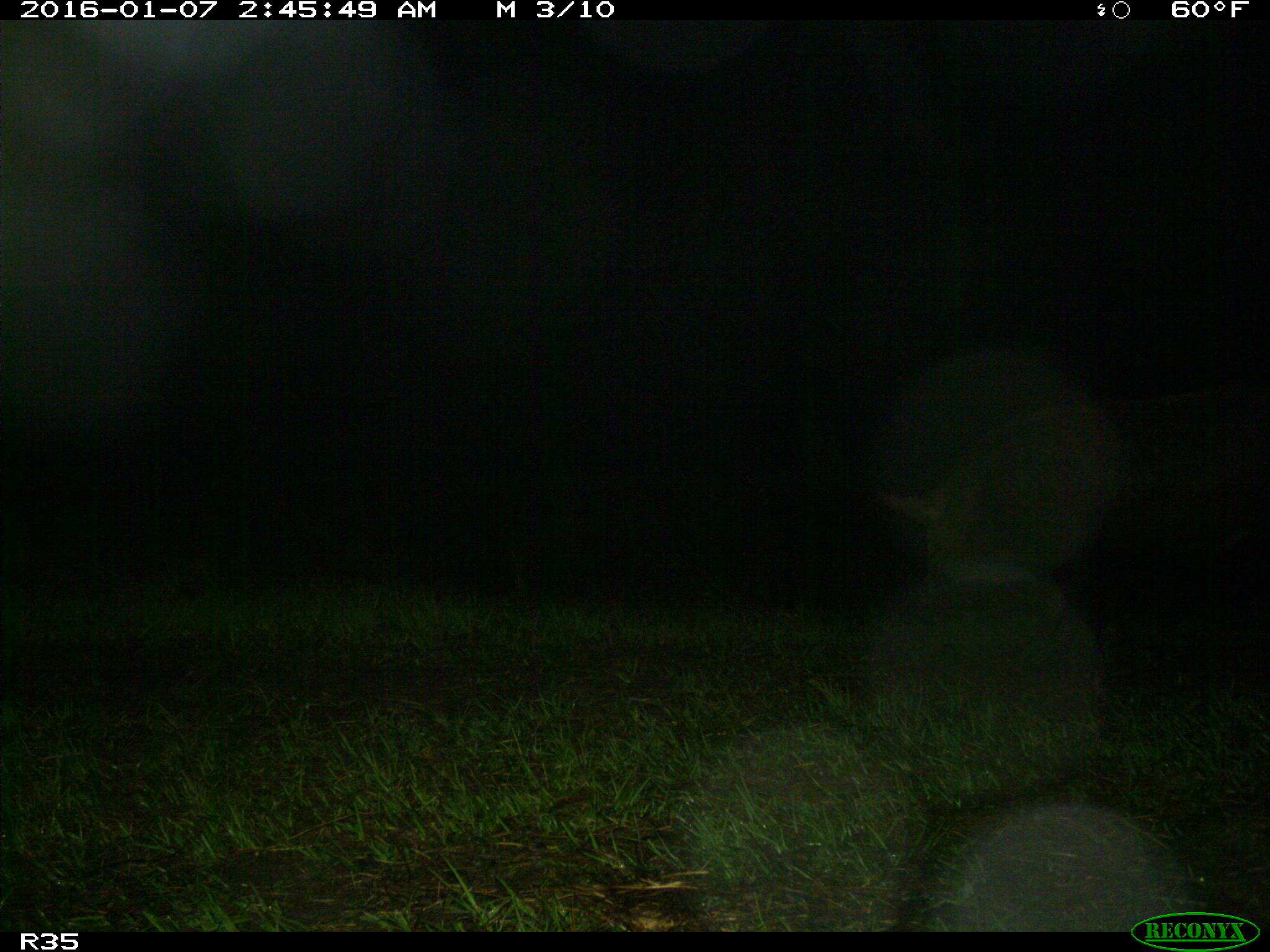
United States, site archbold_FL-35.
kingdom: Animalia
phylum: Chordata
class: Mammalia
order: Artiodactyla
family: Suidae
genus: Sus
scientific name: Sus scrofa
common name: wild boar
Sus scrofa (wild boar).